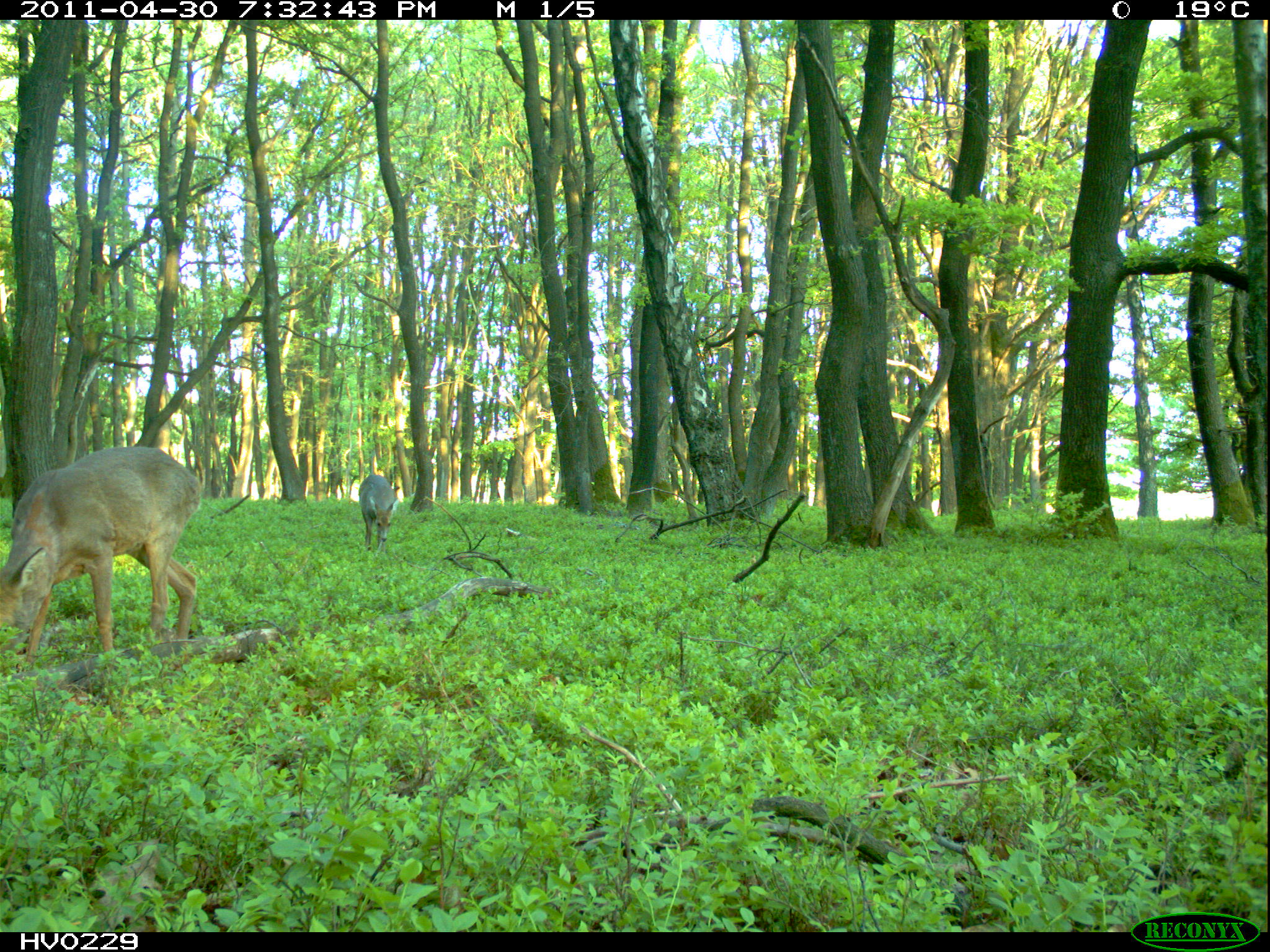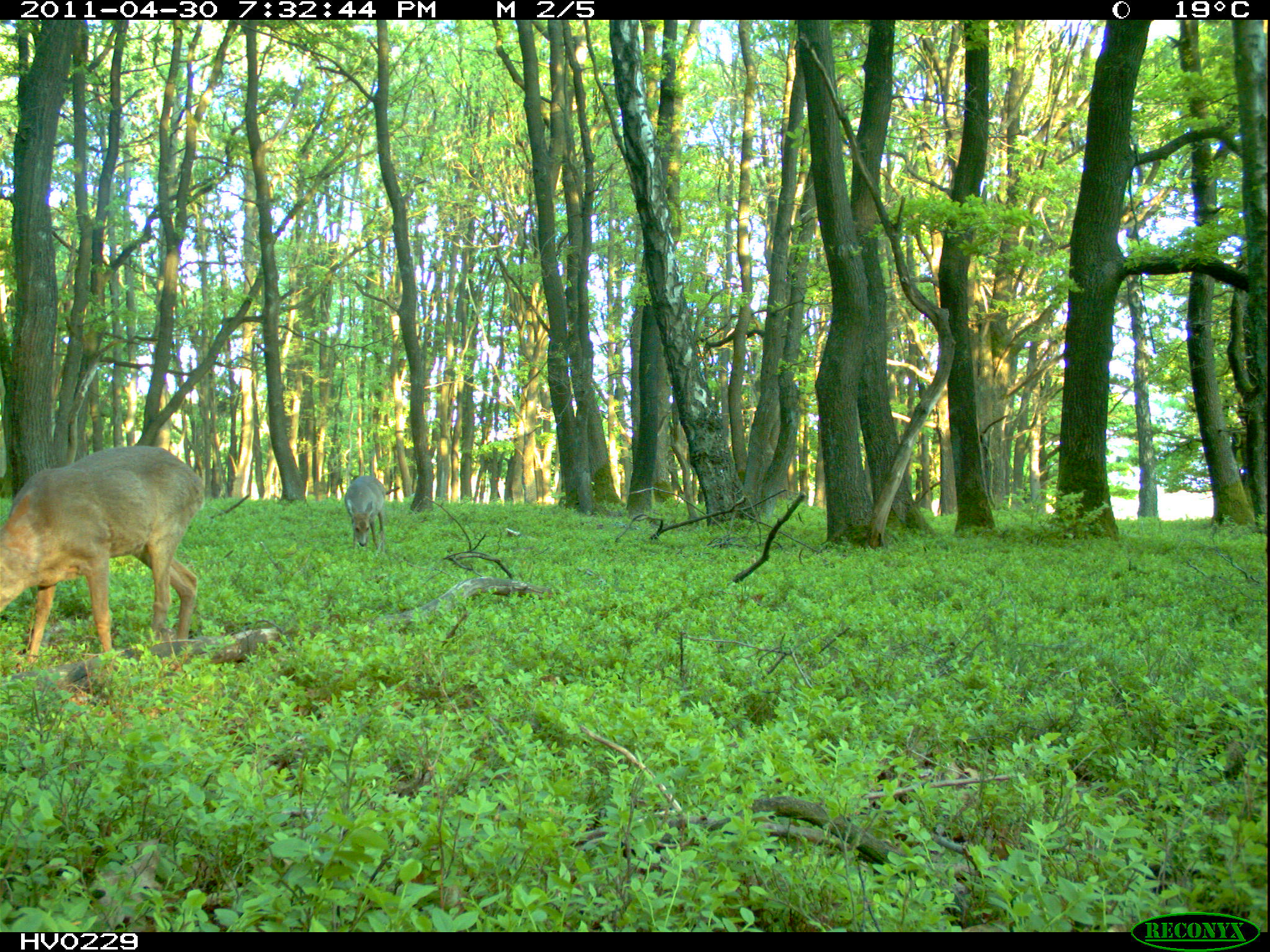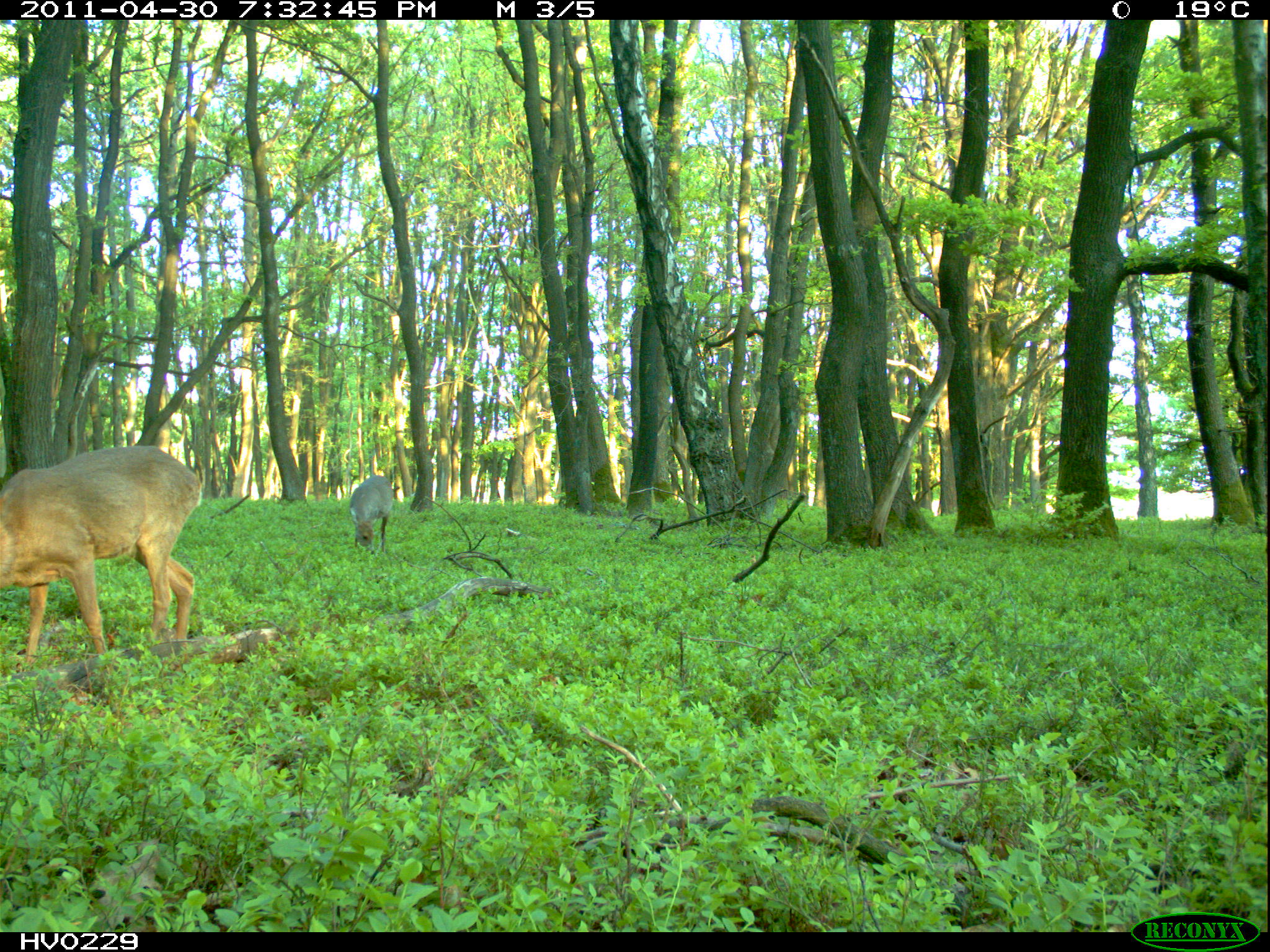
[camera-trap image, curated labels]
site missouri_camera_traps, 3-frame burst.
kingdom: Animalia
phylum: Chordata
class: Mammalia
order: Artiodactyla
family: Cervidae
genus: Capreolus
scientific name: Capreolus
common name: roe deer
Roe deer (Capreolus). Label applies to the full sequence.